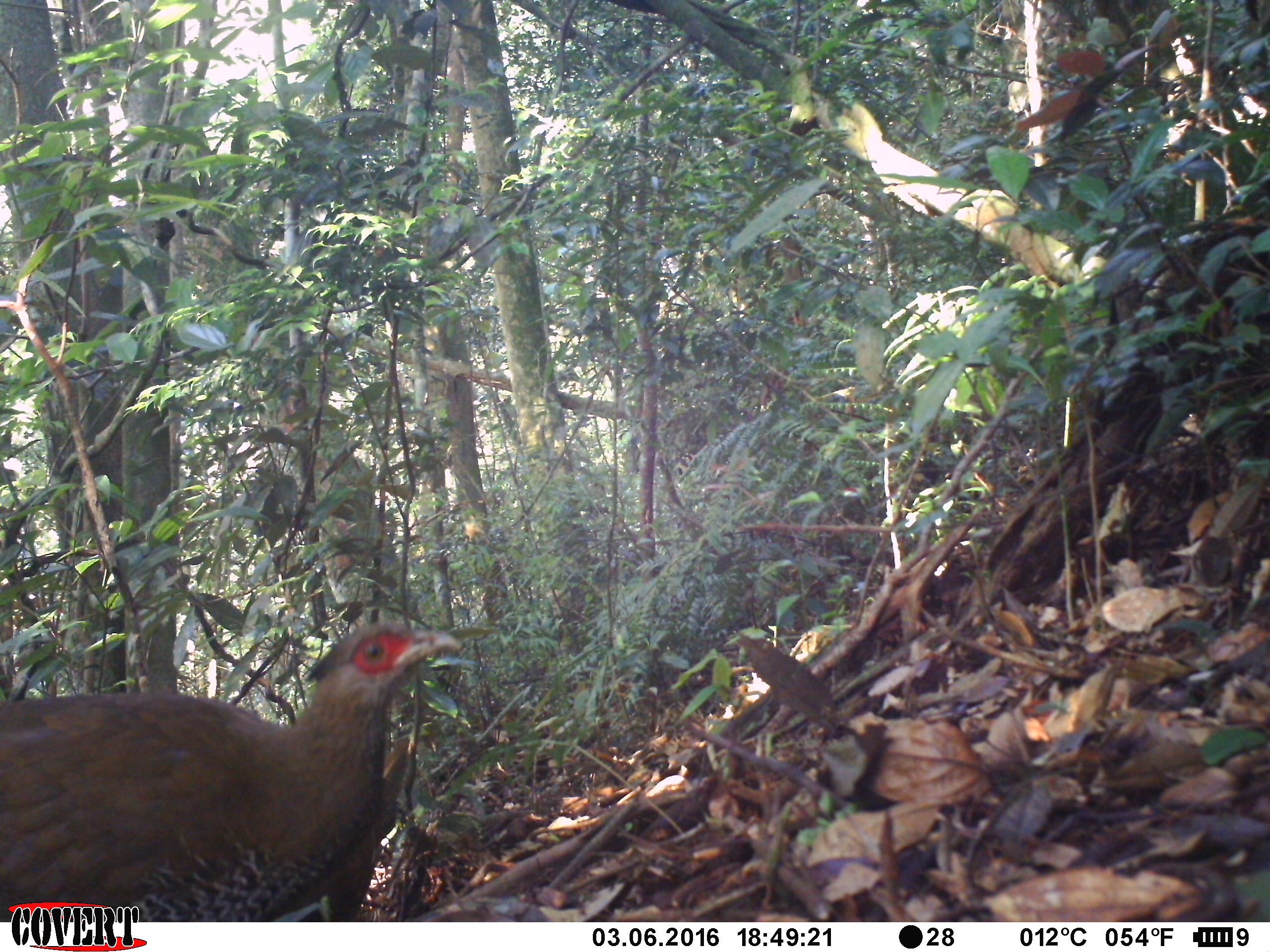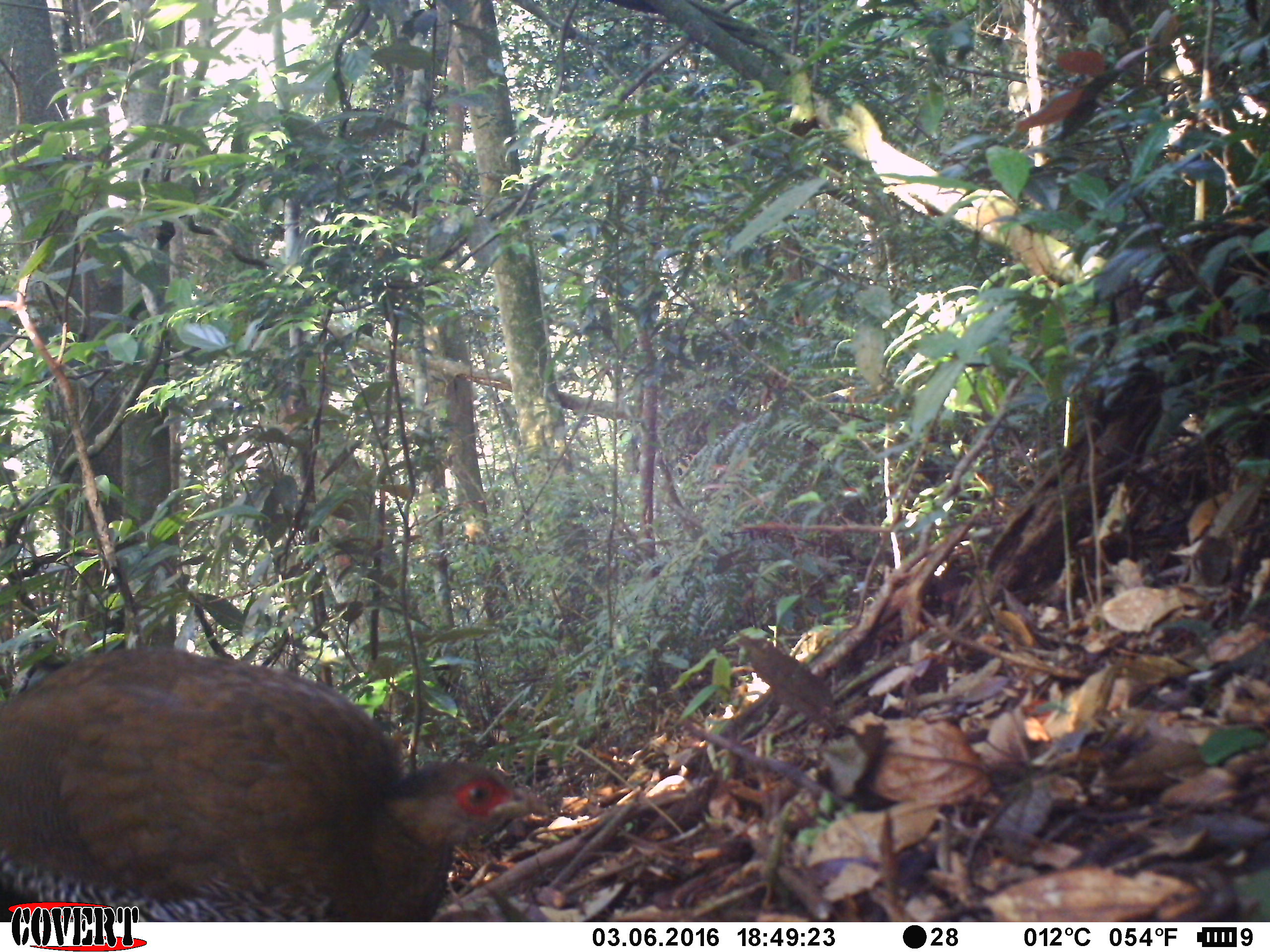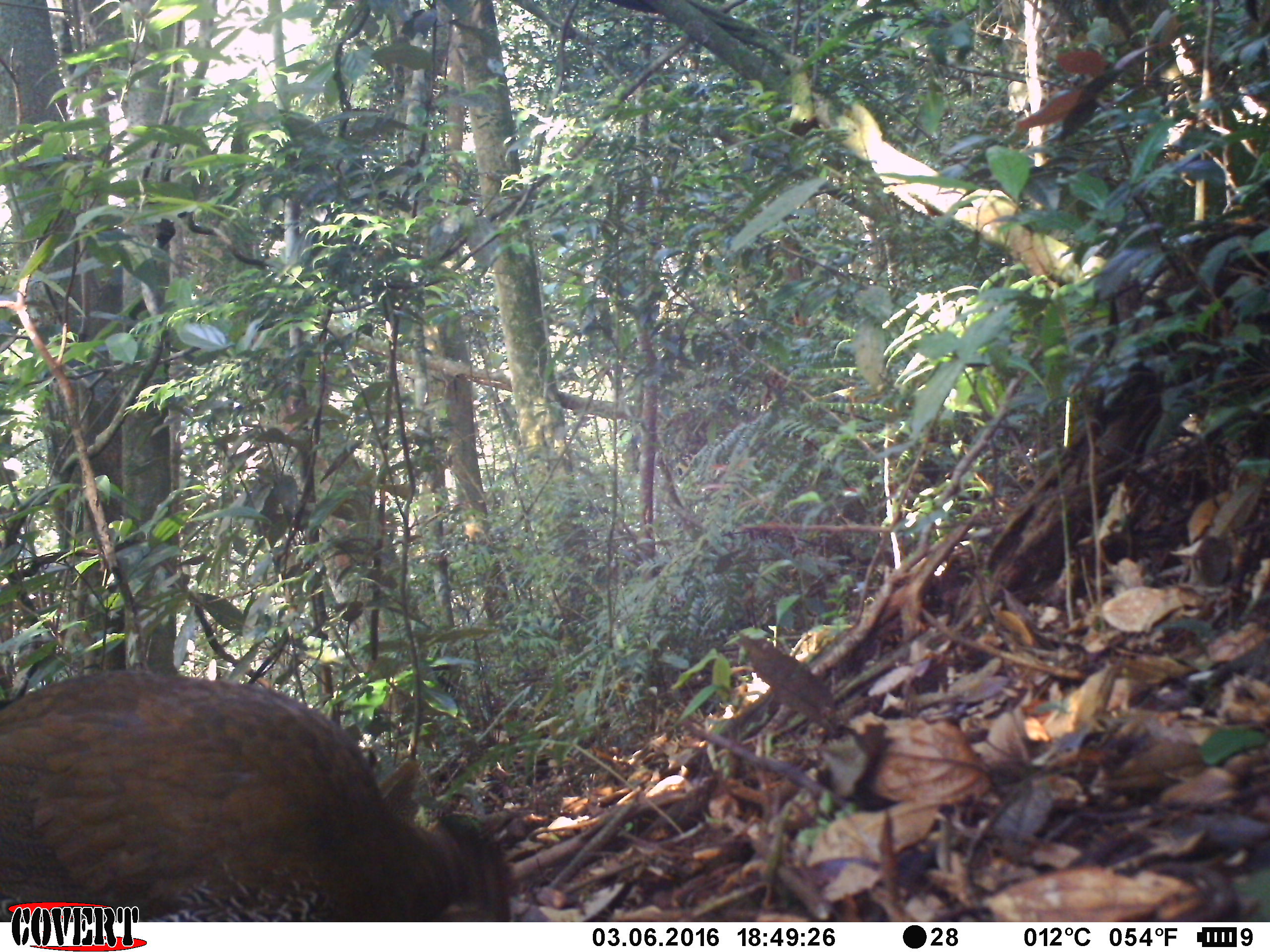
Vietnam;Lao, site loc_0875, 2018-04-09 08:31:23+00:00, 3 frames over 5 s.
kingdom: Animalia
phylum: Chordata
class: Aves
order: Galliformes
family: Phasianidae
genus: Lophura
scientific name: Lophura nycthemera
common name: silver pheasant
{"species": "silver pheasant (Lophura nycthemera)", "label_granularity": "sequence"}